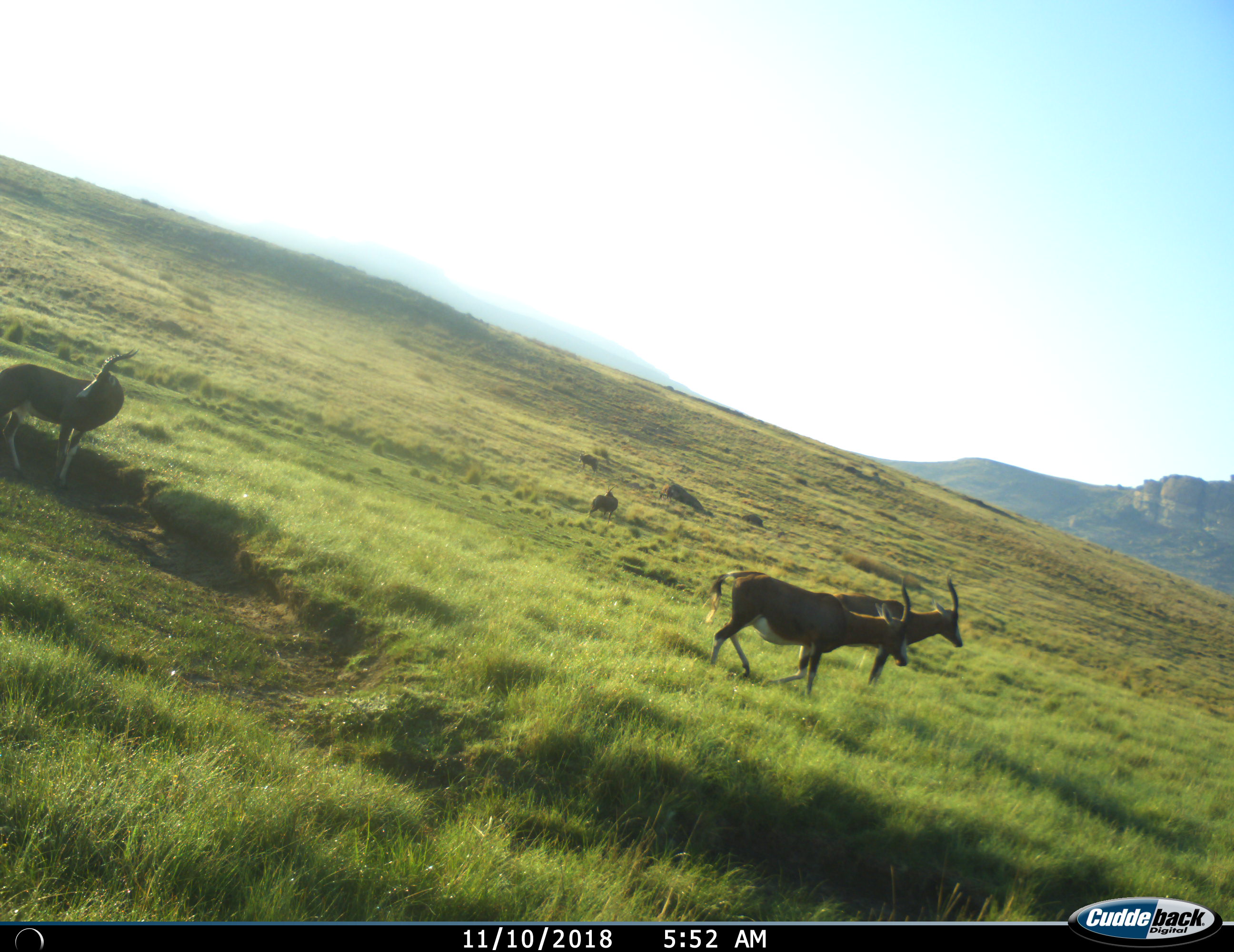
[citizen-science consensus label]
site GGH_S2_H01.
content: unidentified animal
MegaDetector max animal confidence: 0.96